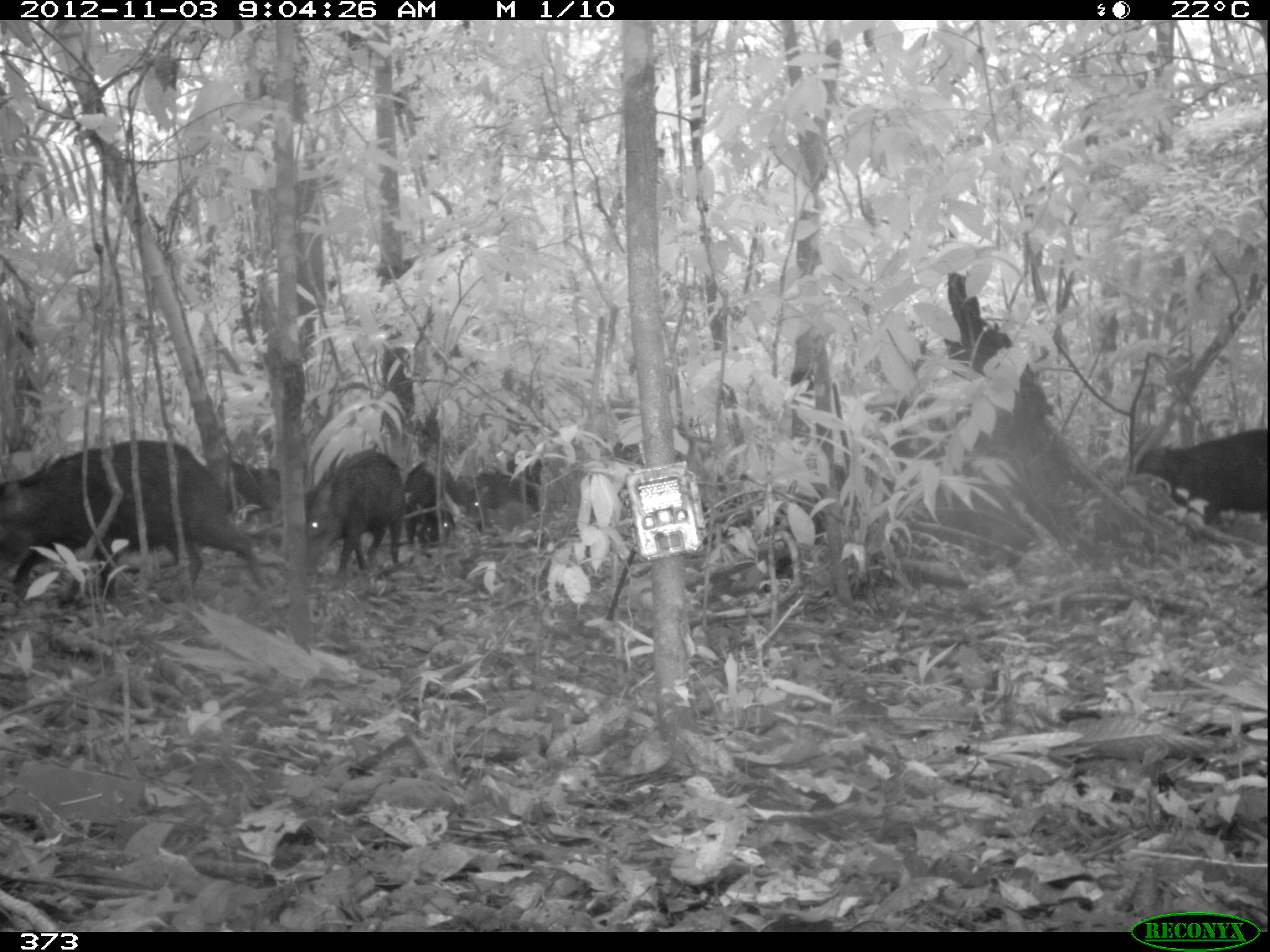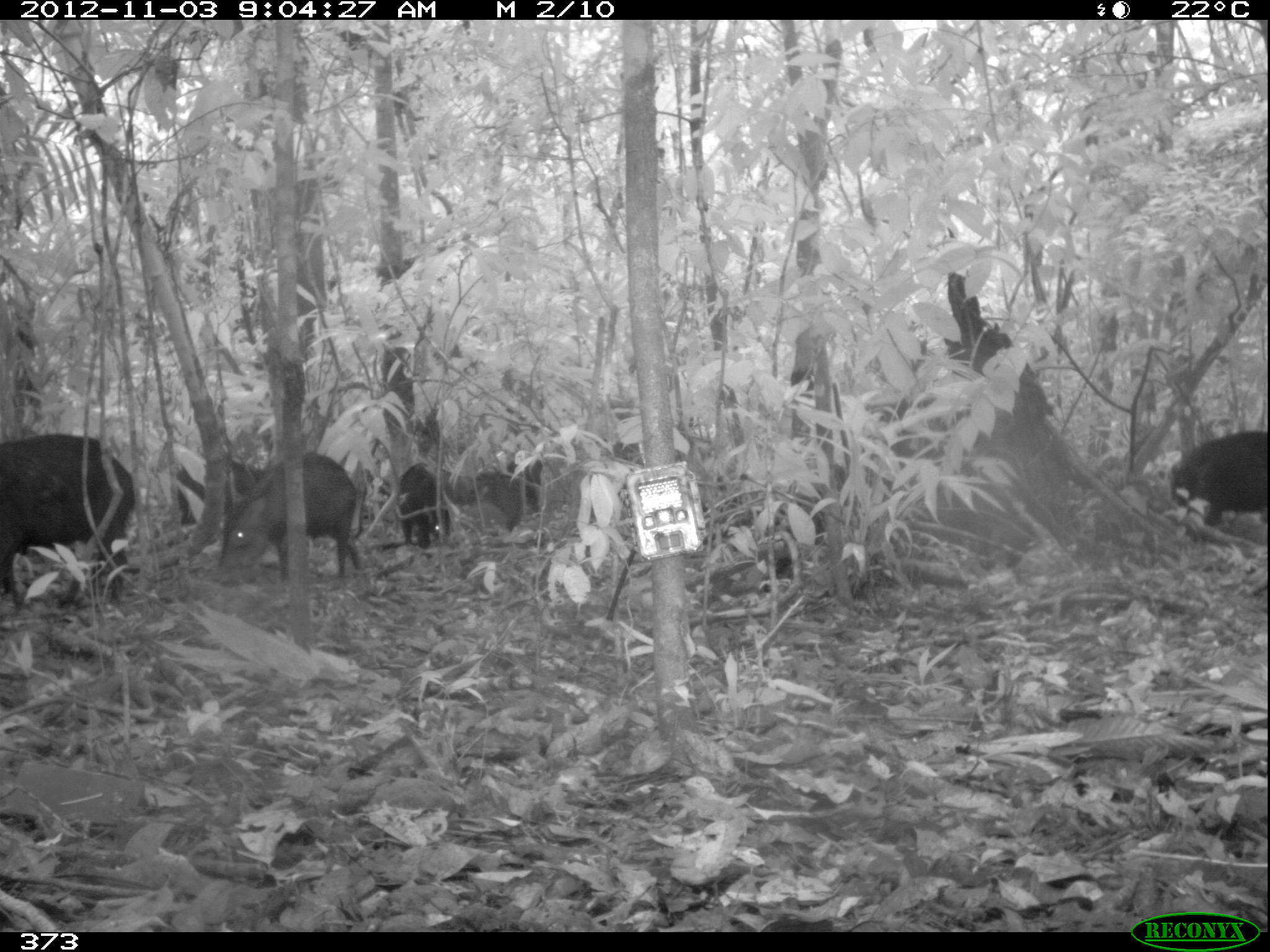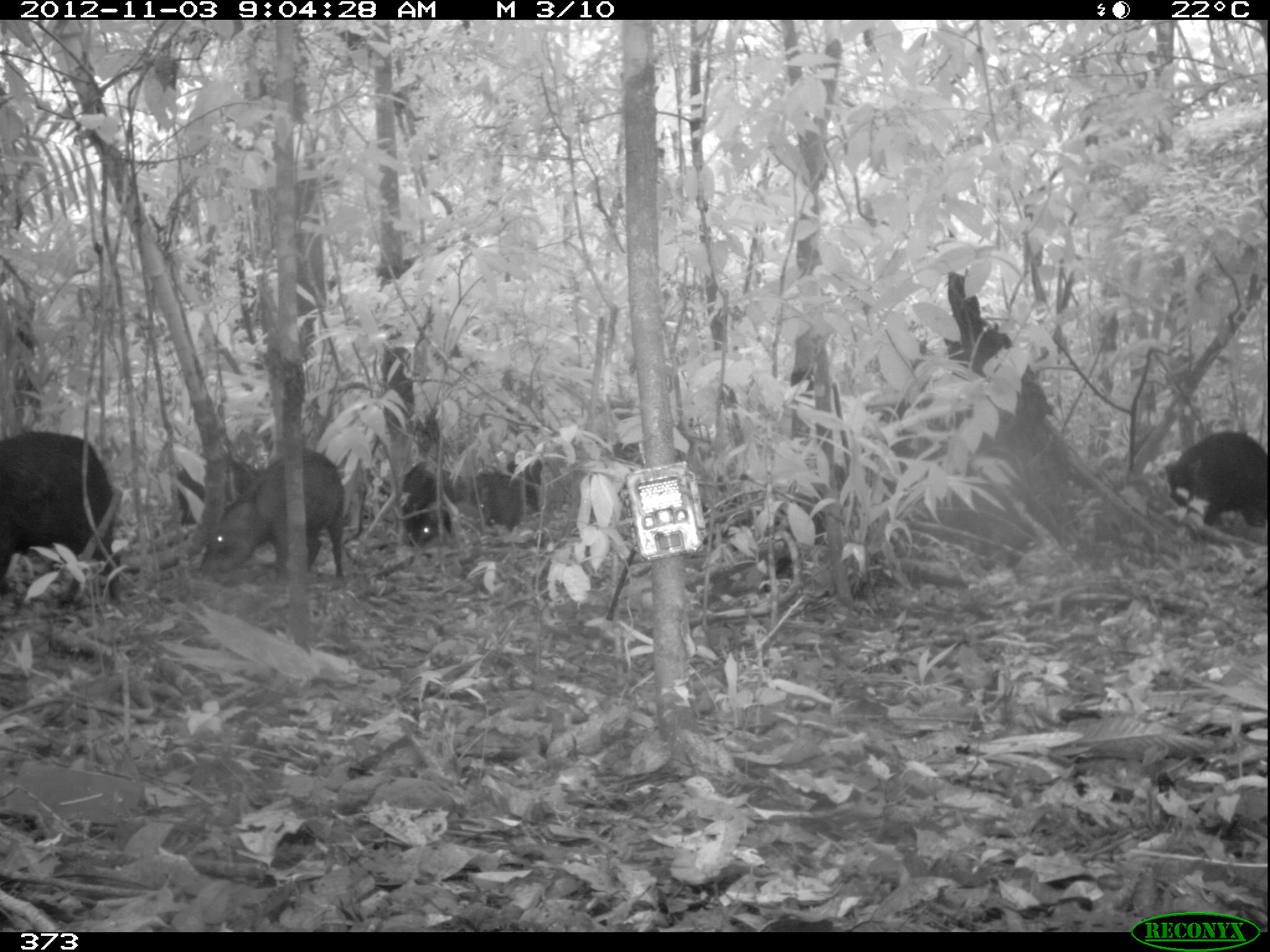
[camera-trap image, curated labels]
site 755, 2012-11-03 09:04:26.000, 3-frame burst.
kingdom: Animalia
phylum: Chordata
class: Mammalia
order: Artiodactyla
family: Tayassuidae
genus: Tayassu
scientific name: Tayassu pecari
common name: white-lipped peccary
Tayassu pecari (white-lipped peccary).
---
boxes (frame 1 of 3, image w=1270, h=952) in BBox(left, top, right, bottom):
tayassu pecari: BBox(0, 438, 276, 608); BBox(1135, 428, 1268, 532); BBox(302, 448, 405, 575); BBox(467, 456, 543, 537); BBox(402, 460, 467, 550); BBox(227, 459, 282, 522)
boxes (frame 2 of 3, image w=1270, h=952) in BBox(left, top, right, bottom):
tayassu pecari: BBox(0, 433, 136, 606); BBox(210, 451, 362, 587); BBox(1168, 428, 1268, 540); BBox(174, 461, 265, 559); BBox(455, 452, 543, 531); BBox(398, 463, 452, 548)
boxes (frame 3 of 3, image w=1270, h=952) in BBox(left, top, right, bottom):
tayassu pecari: BBox(0, 431, 125, 607); BBox(197, 449, 346, 579); BBox(1164, 432, 1269, 526); BBox(175, 455, 261, 541); BBox(401, 462, 465, 547); BBox(471, 459, 523, 532)